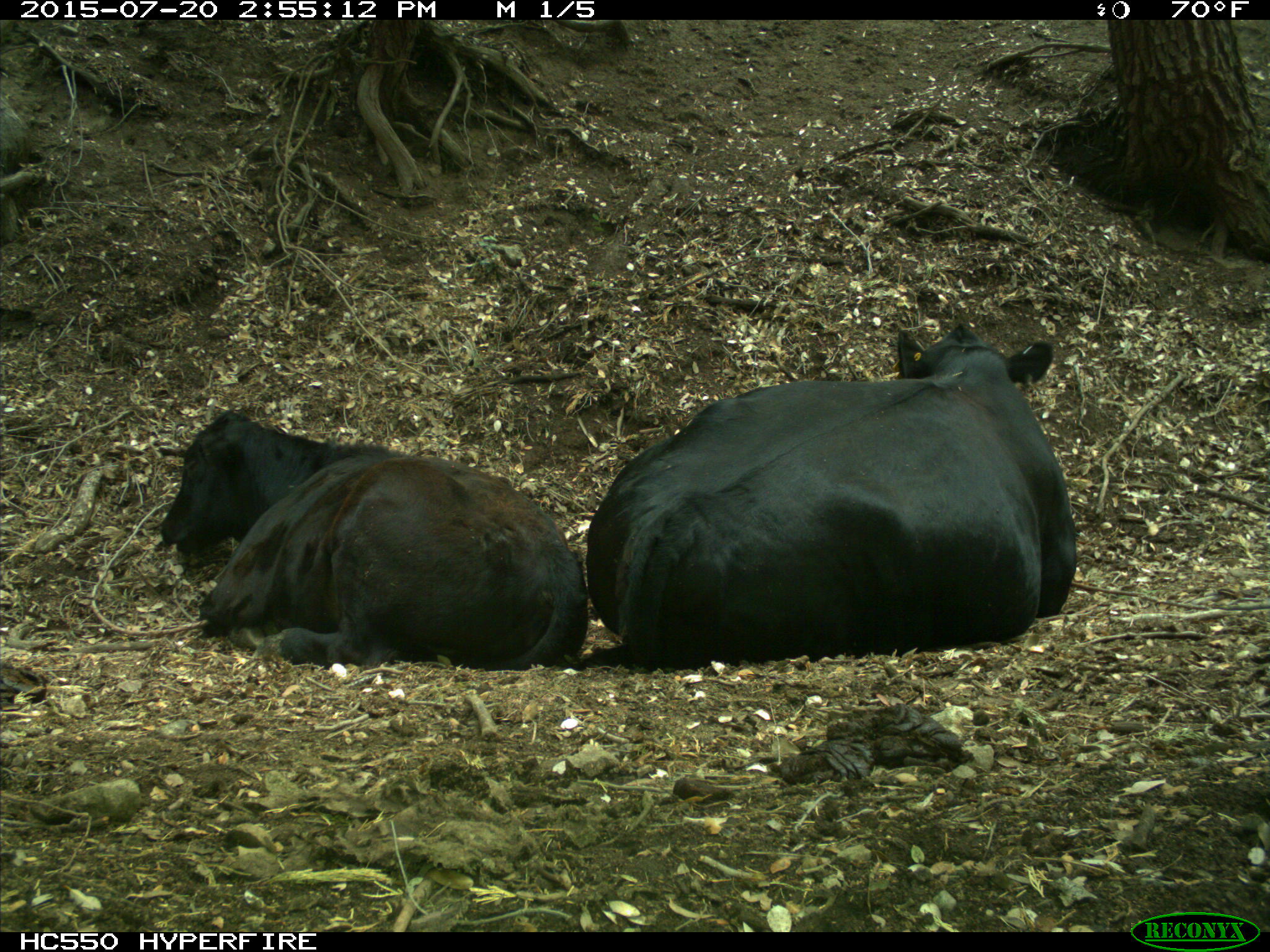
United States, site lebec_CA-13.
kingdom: Animalia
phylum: Chordata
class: Mammalia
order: Artiodactyla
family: Bovidae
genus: Bos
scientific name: Bos taurus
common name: domestic cow